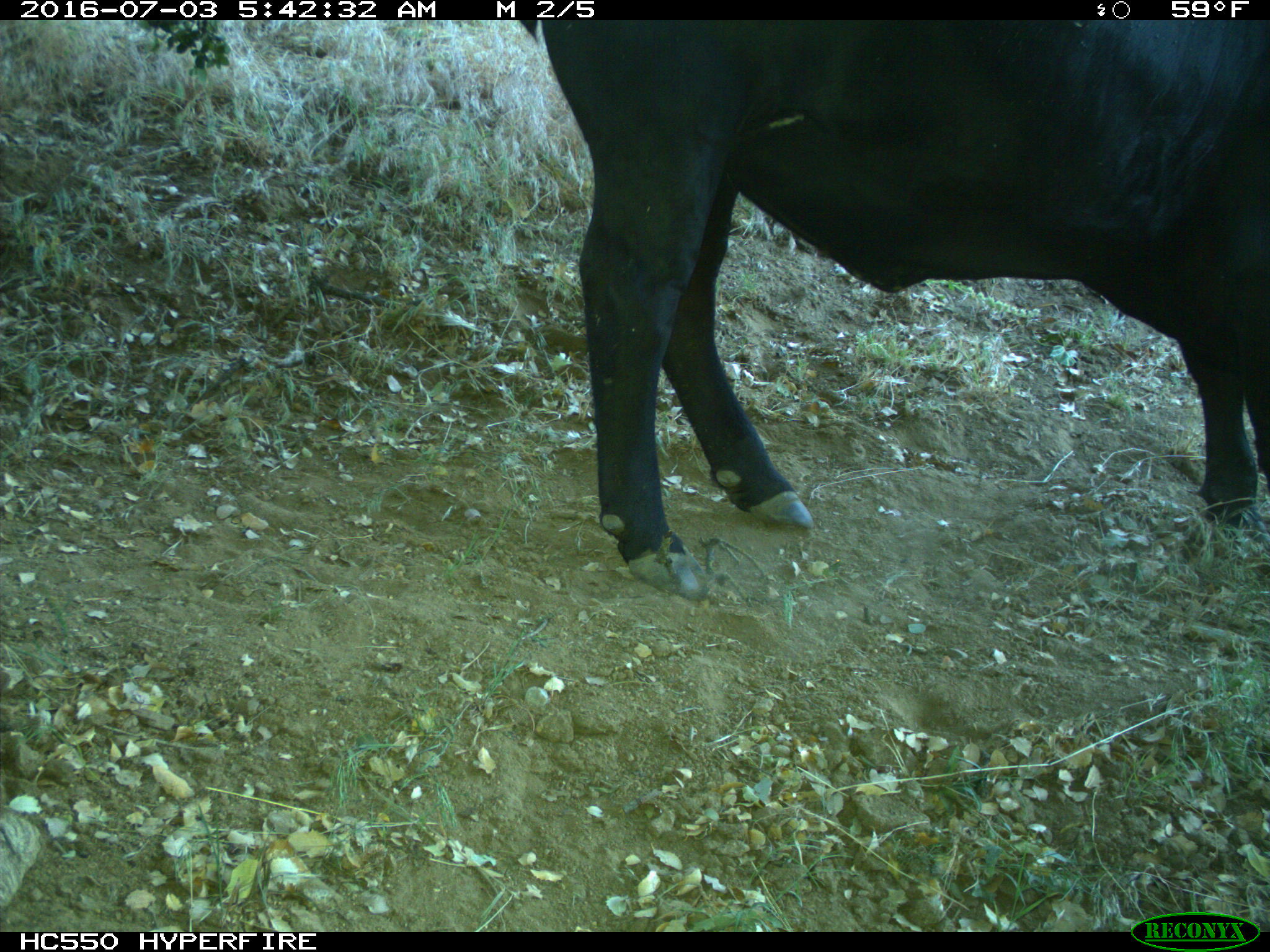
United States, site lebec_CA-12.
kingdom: Animalia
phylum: Chordata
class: Mammalia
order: Artiodactyla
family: Bovidae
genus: Bos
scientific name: Bos taurus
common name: domestic cow